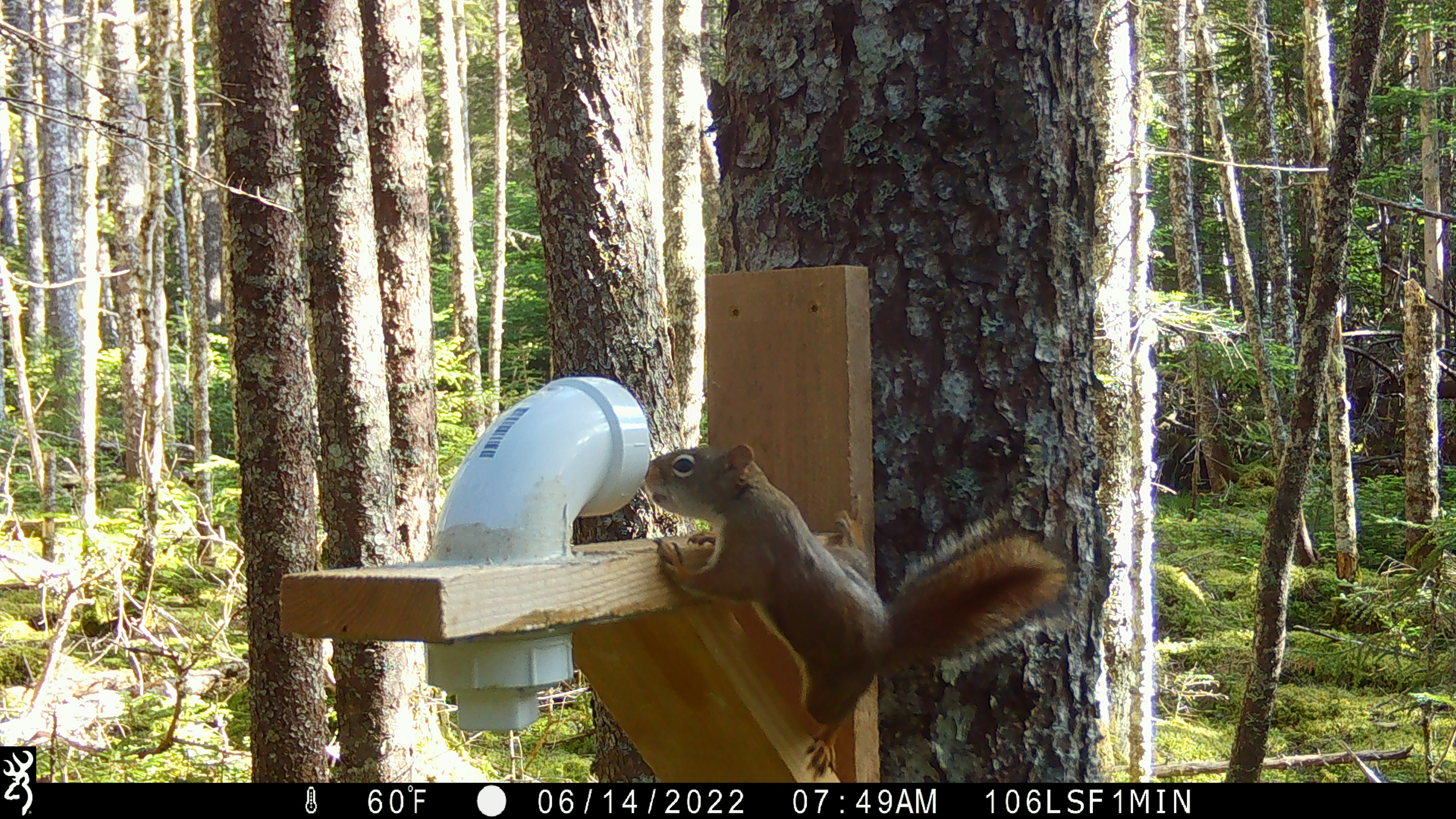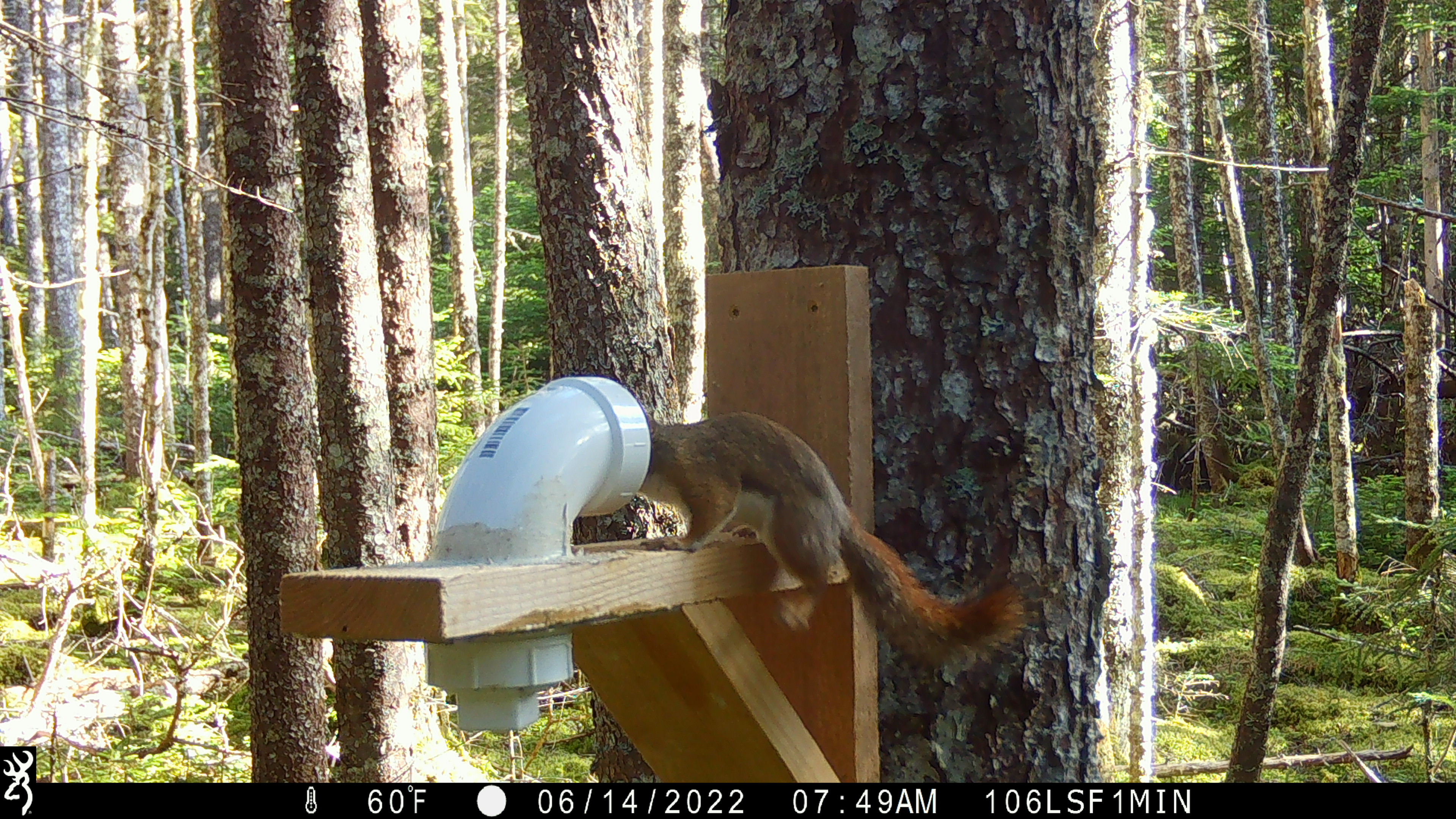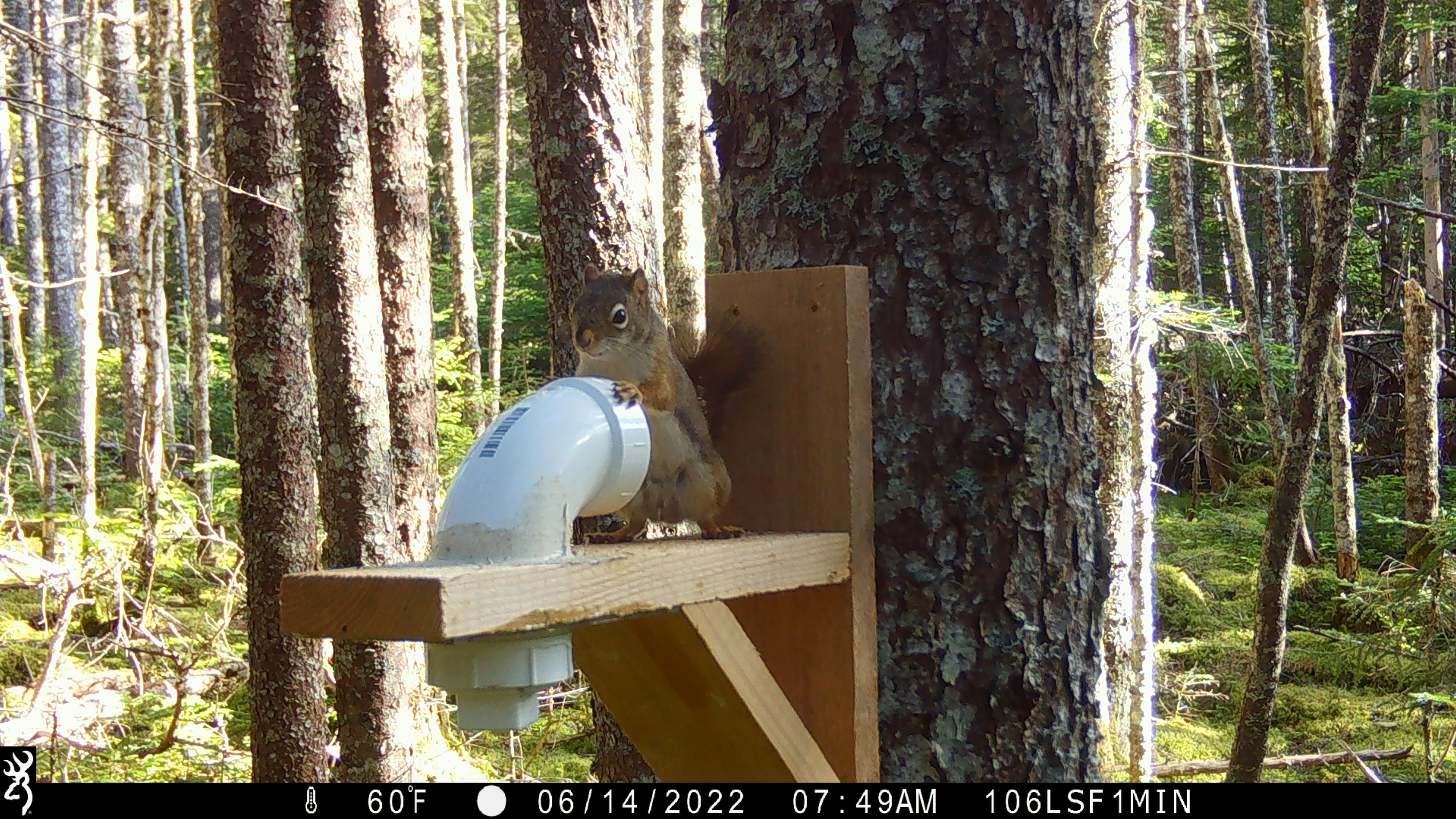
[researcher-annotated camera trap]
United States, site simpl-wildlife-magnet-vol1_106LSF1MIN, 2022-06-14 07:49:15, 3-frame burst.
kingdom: Animalia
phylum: Chordata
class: Mammalia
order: Rodentia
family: Sciuridae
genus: Tamiasciurus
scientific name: Tamiasciurus hudsonicus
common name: red squirrel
Red squirrel (Tamiasciurus hudsonicus).